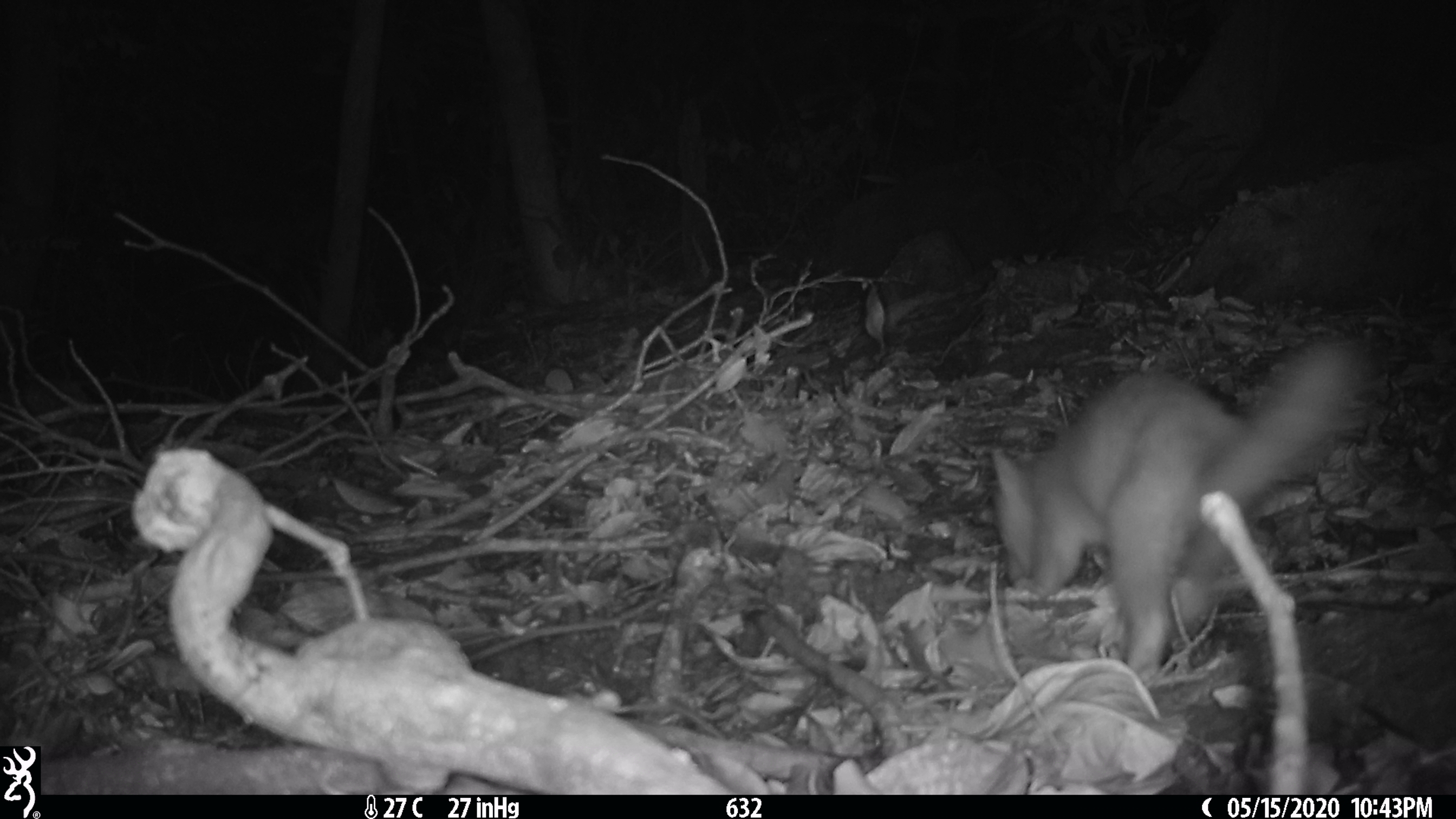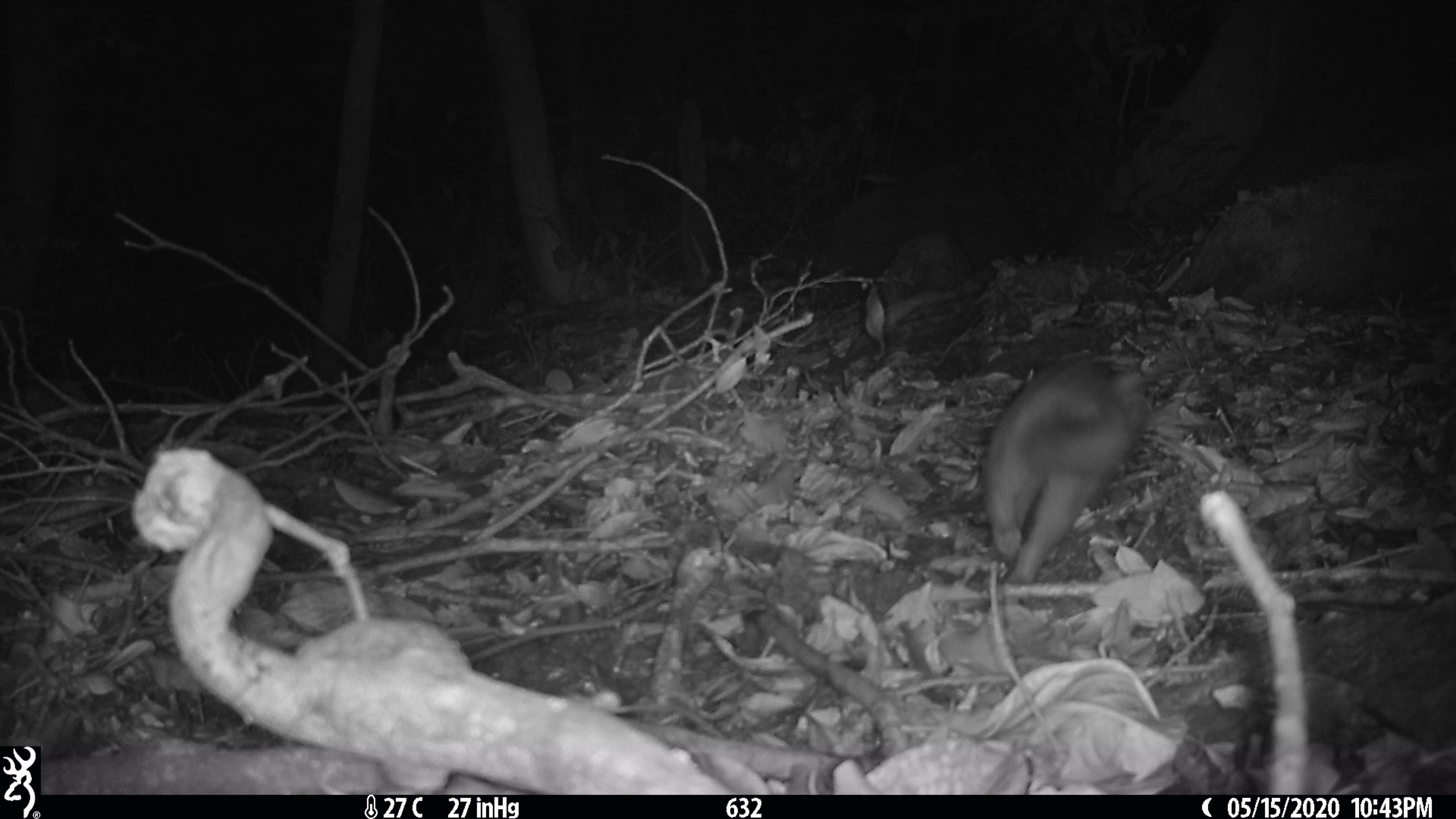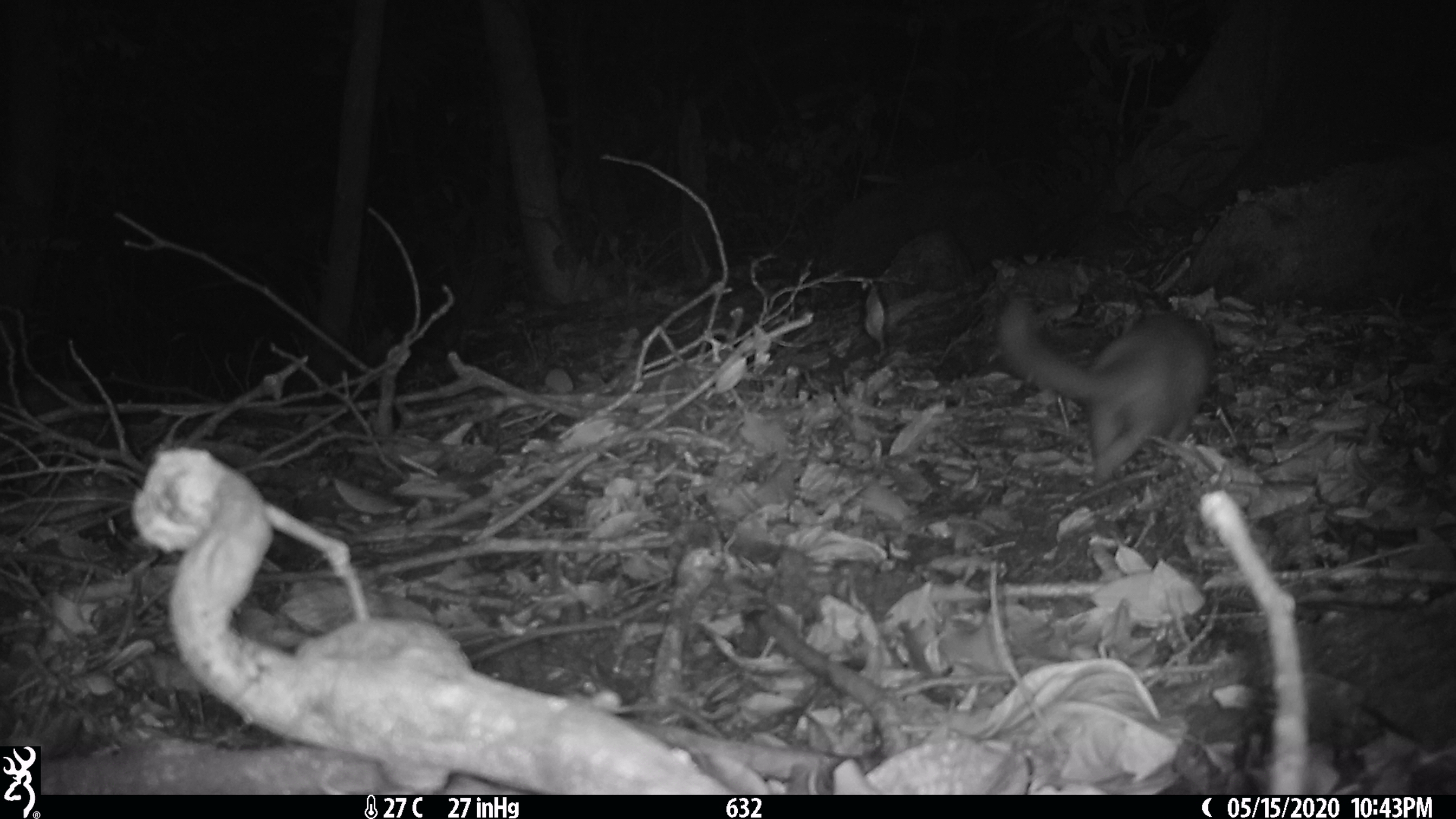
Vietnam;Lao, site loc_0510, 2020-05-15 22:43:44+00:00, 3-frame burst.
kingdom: Animalia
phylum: Chordata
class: Mammalia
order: Carnivora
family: Mustelidae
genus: Melogale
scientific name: Melogale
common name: ferret badger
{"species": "ferret badger (Melogale)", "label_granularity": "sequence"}